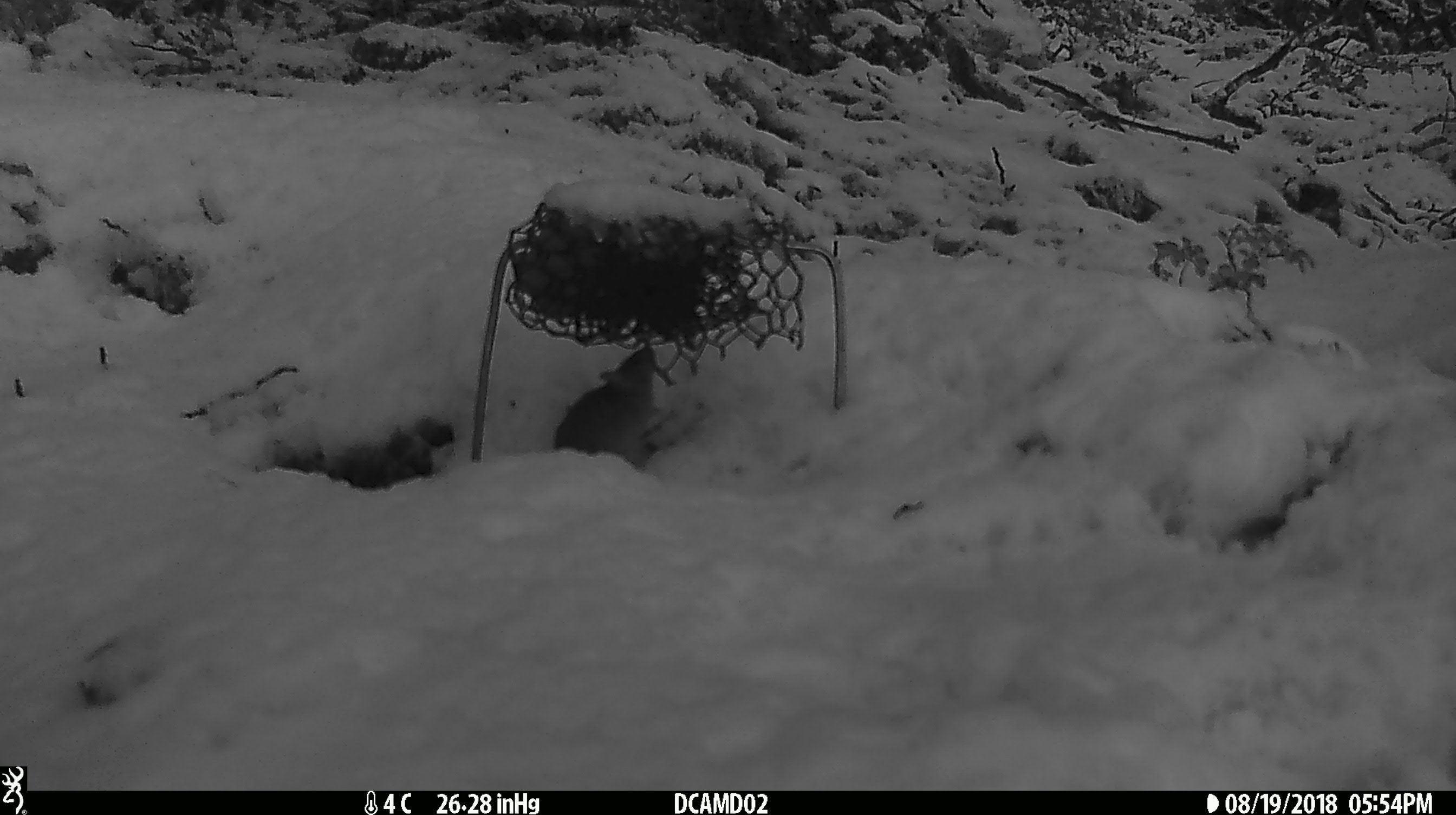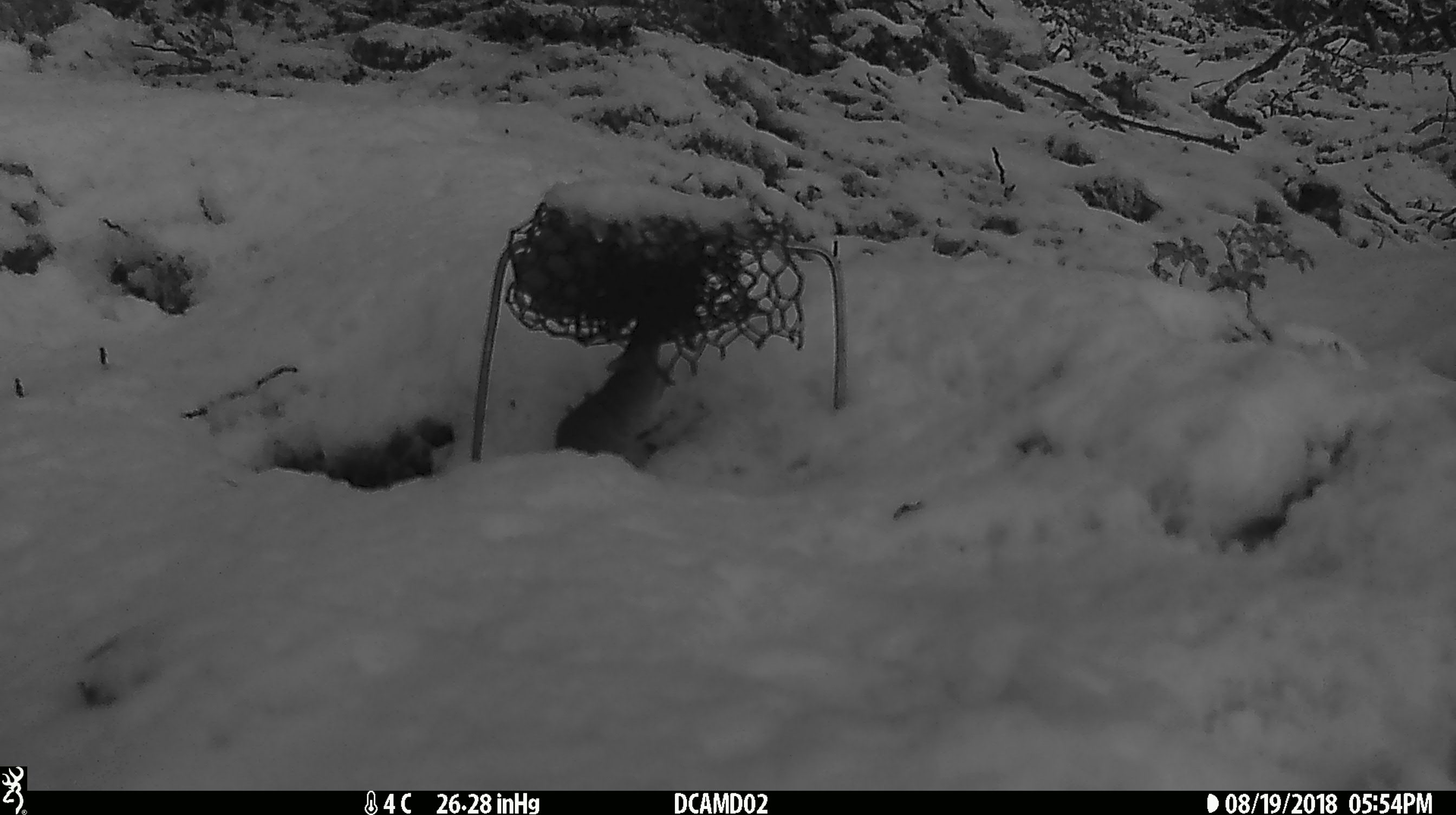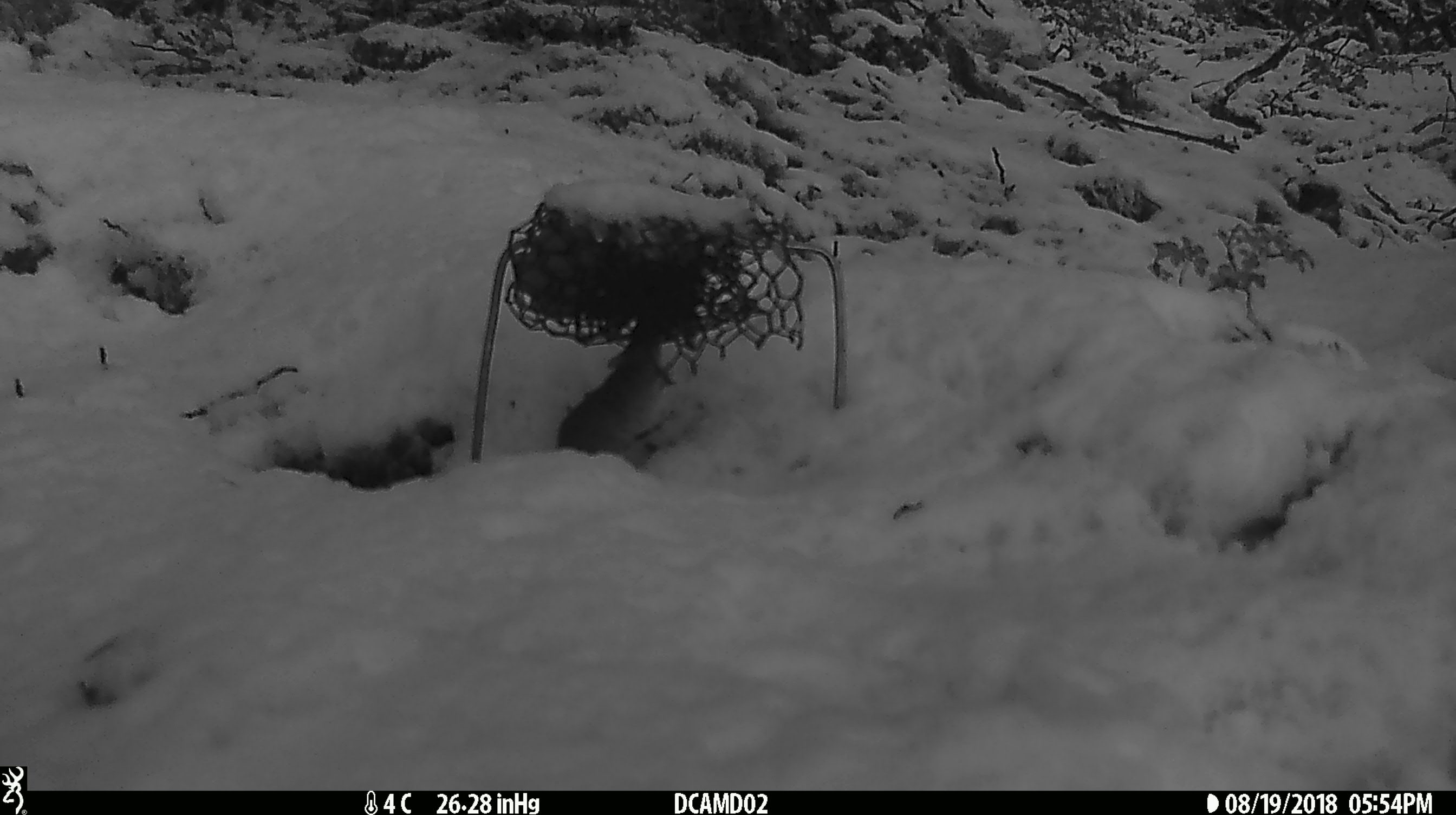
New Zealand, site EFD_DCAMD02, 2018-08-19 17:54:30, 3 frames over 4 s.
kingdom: Animalia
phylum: Chordata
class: Mammalia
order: Rodentia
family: Muridae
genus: Mus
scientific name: Mus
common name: mouse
Mouse (Mus).